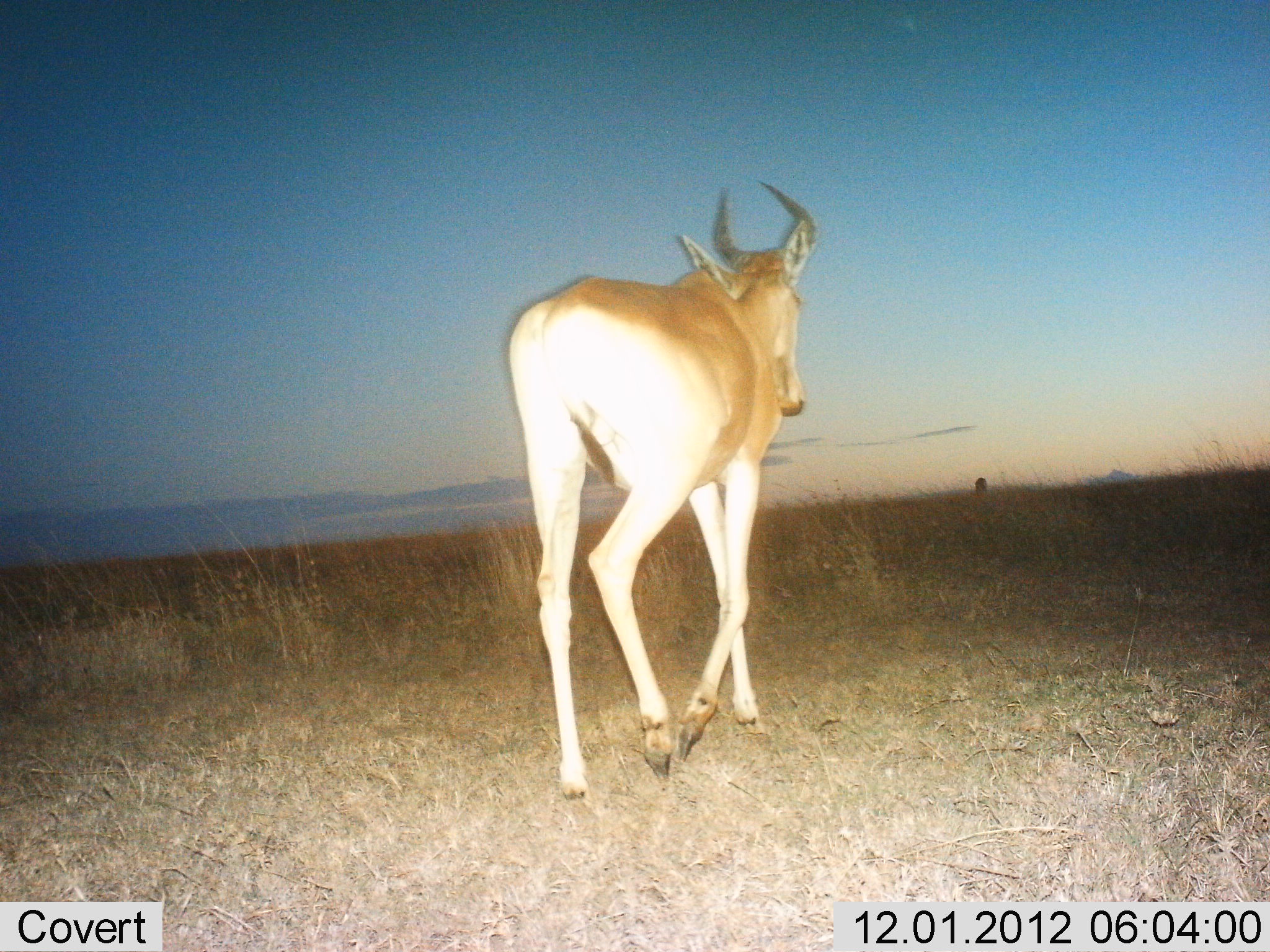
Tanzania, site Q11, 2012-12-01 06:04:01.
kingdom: Animalia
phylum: Chordata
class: Mammalia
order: Artiodactyla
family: Bovidae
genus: Alcelaphus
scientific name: Alcelaphus buselaphus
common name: hartebeest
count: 1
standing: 20%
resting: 0%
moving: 90%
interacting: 0%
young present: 0%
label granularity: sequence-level